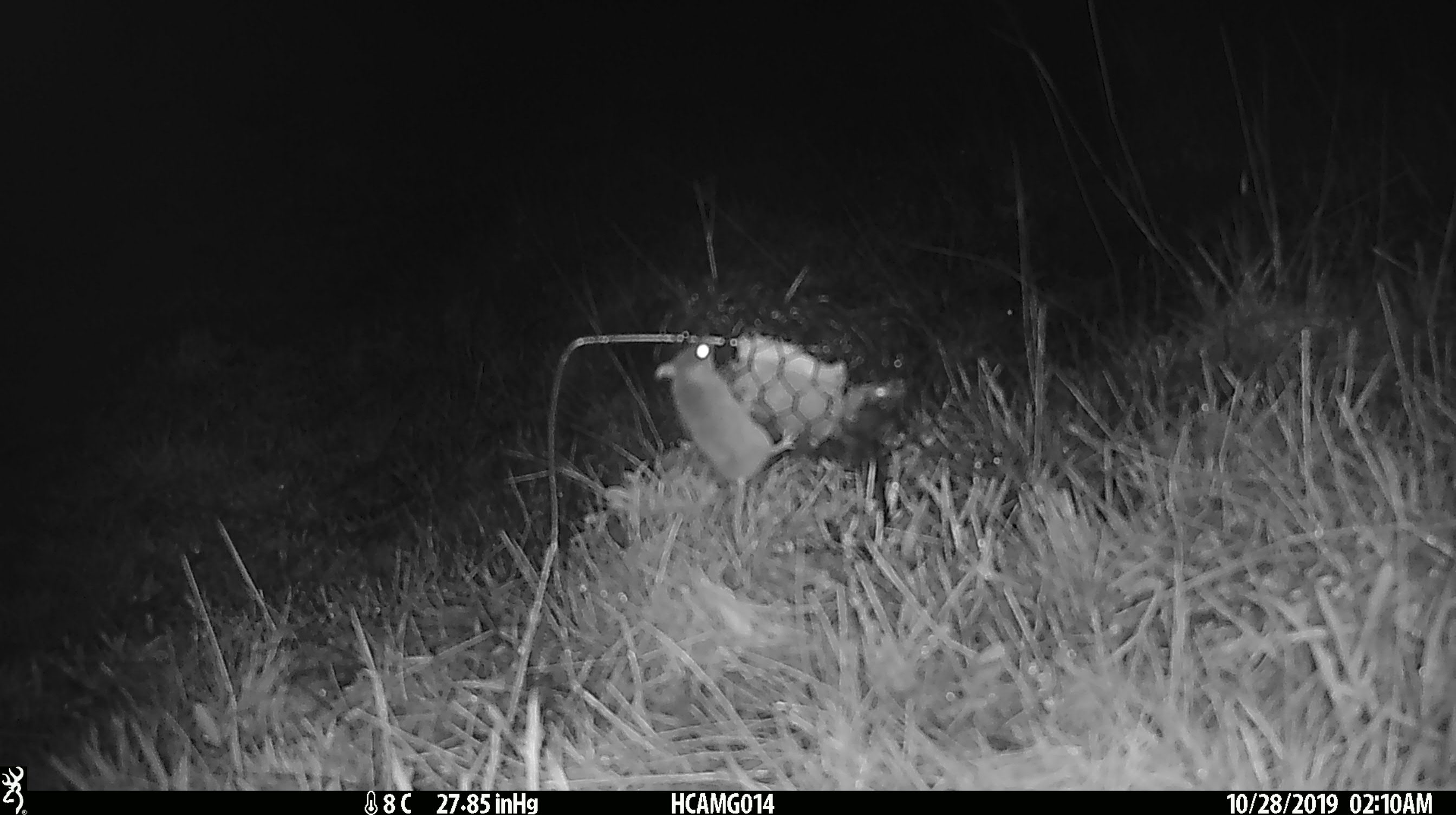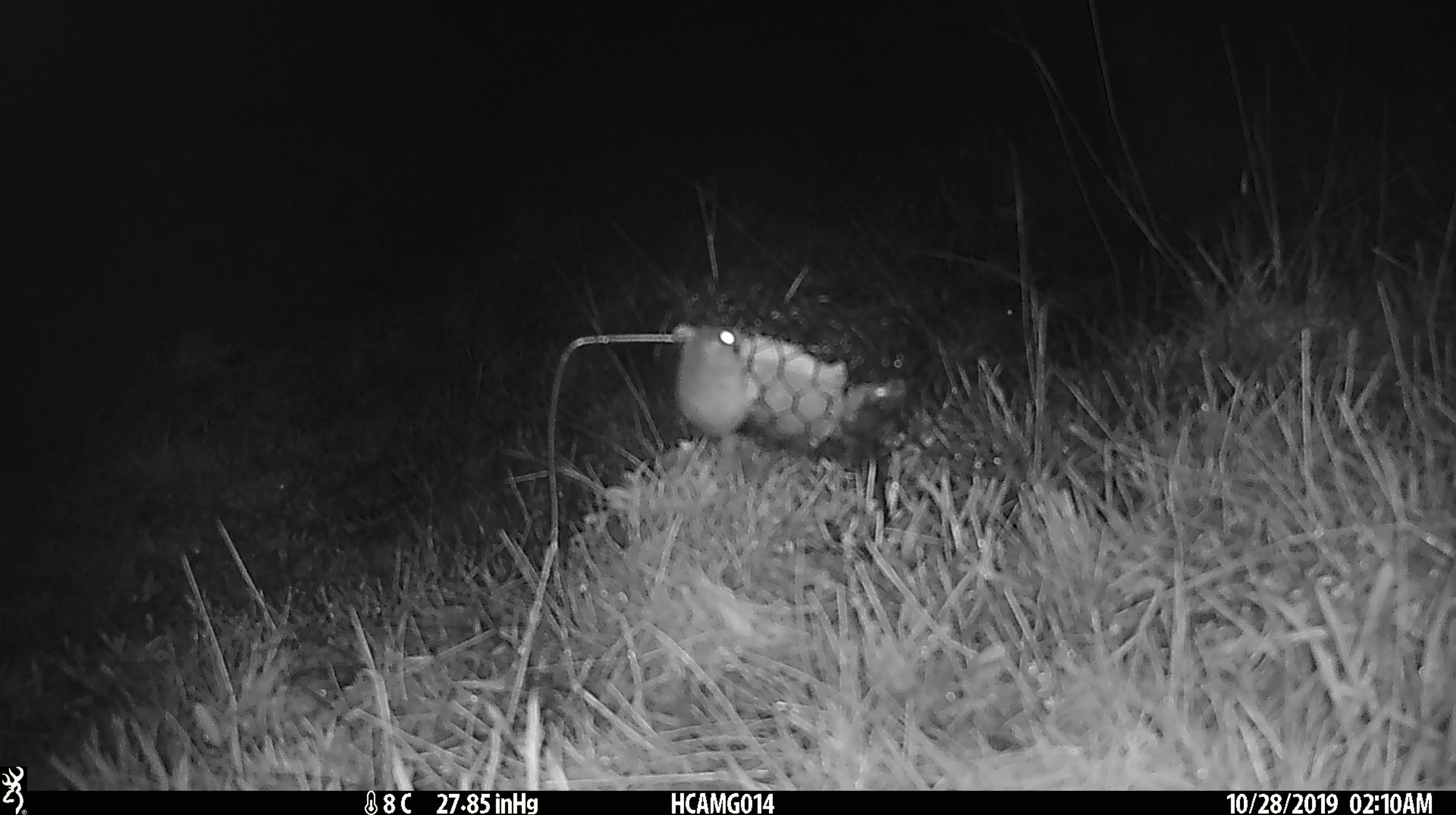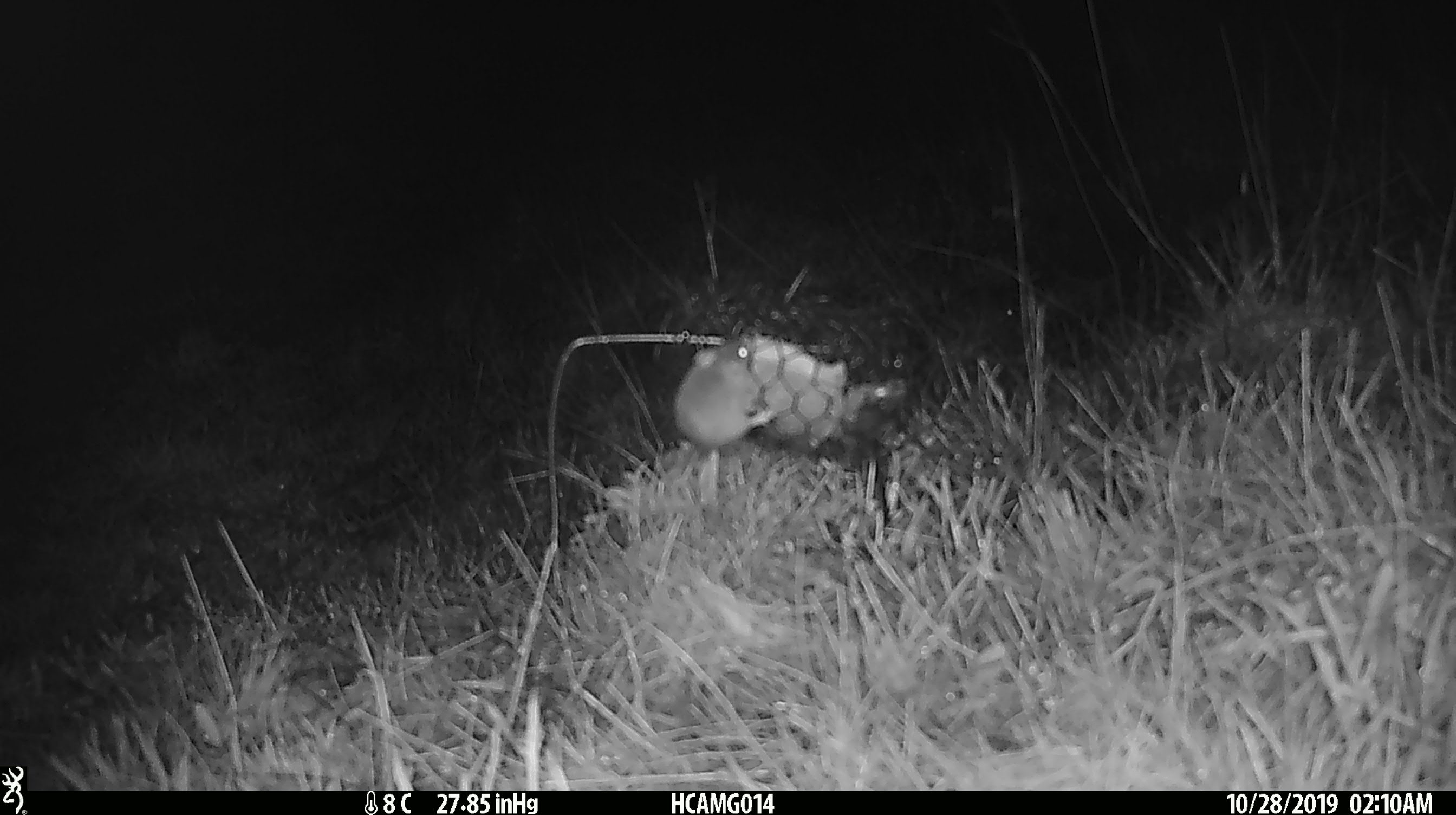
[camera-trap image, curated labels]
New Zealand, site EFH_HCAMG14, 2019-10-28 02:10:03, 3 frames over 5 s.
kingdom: Animalia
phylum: Chordata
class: Mammalia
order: Rodentia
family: Muridae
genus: Mus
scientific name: Mus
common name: mouse